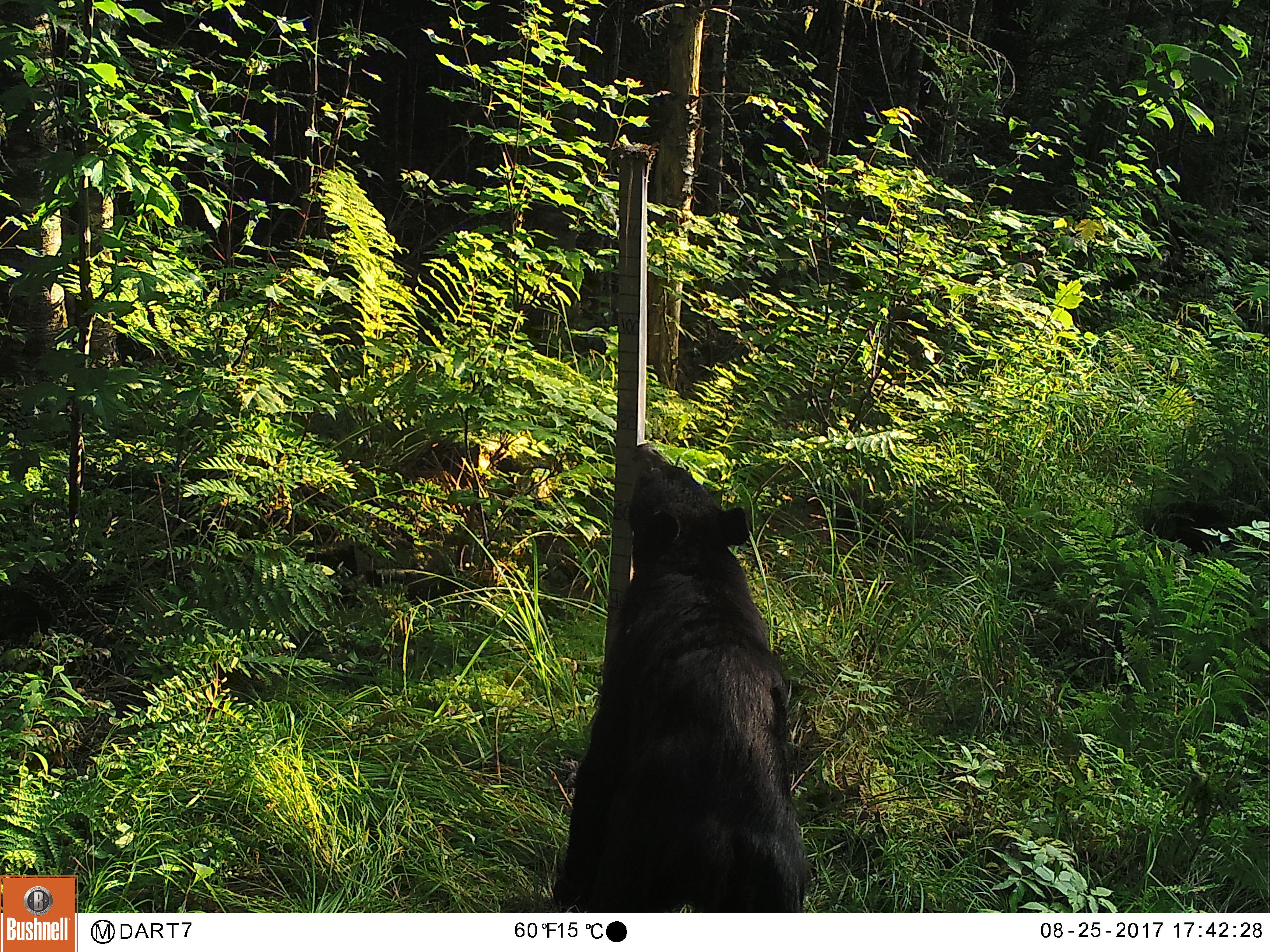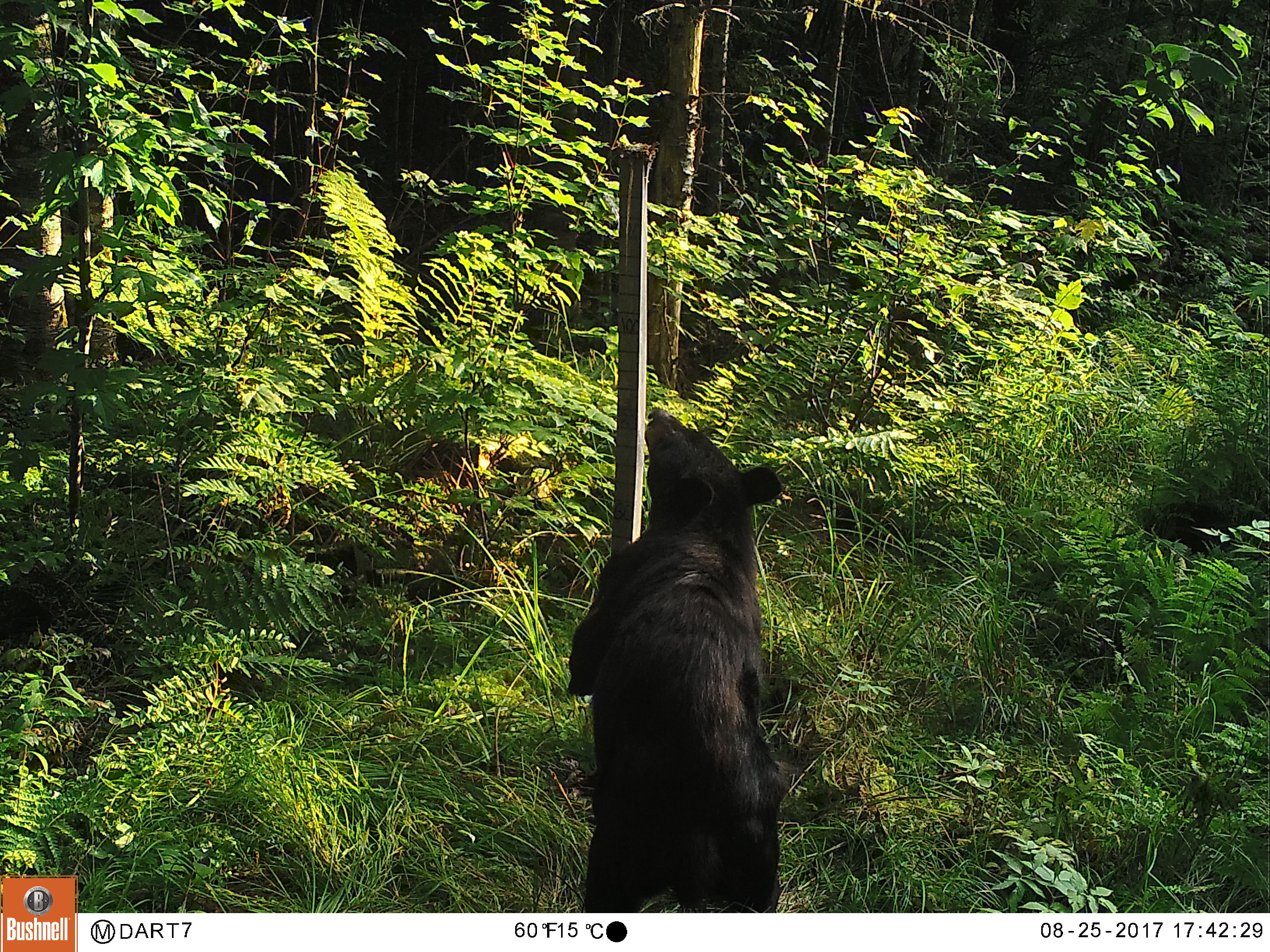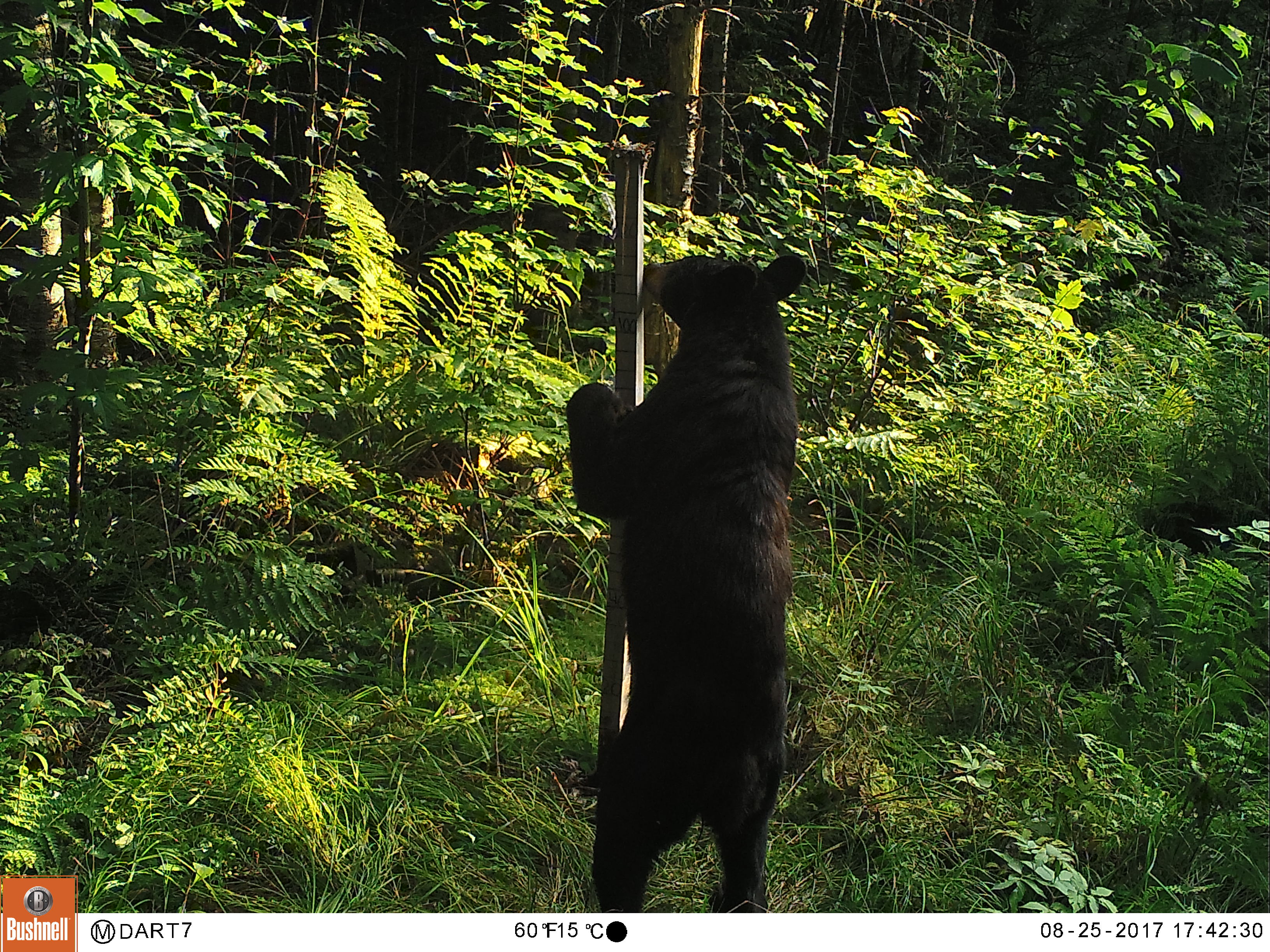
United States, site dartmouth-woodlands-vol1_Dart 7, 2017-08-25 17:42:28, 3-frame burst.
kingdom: Animalia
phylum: Chordata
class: Mammalia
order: Carnivora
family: Ursidae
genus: Ursus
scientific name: Ursus americanus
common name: black bear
Black bear (Ursus americanus).